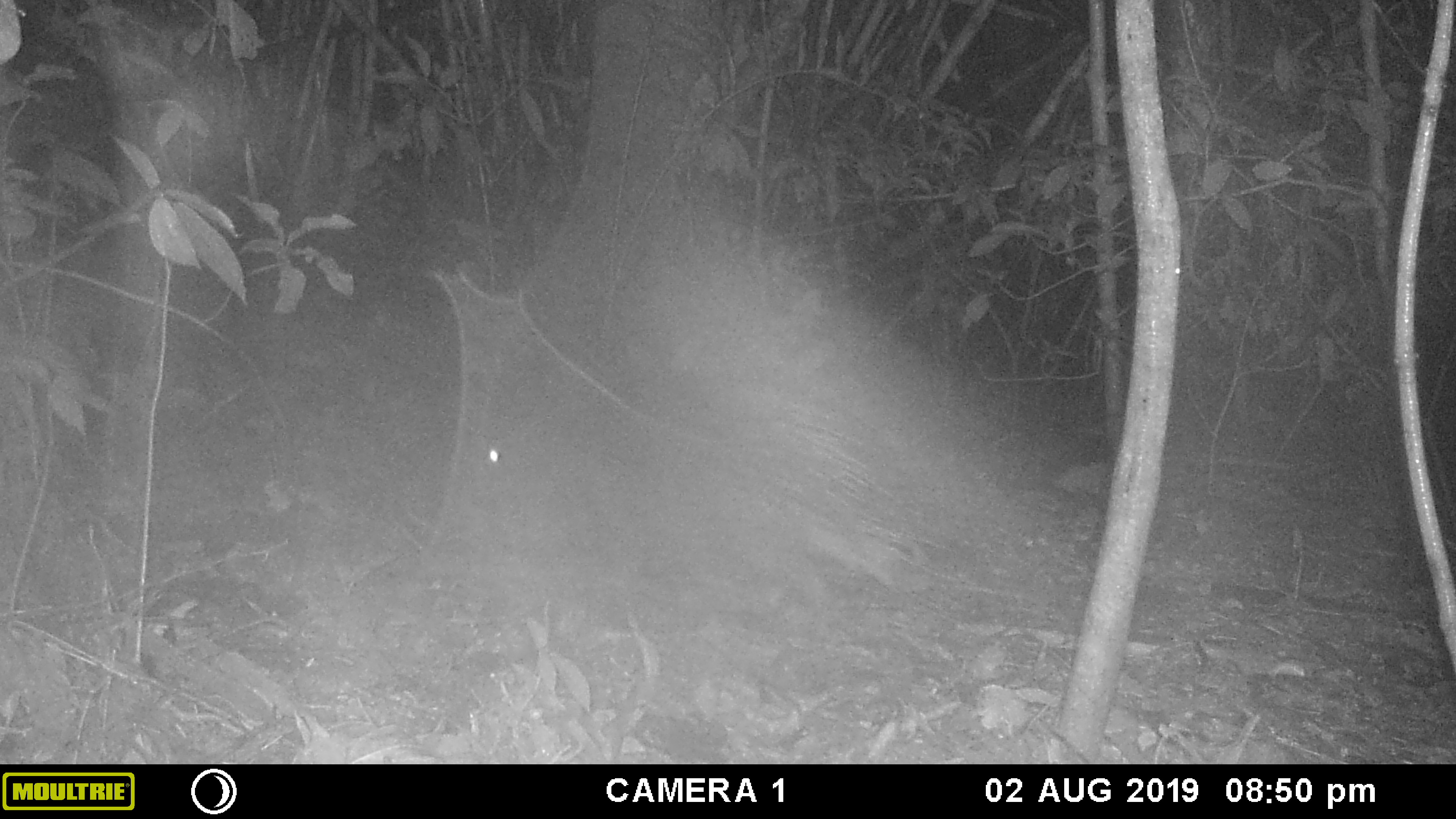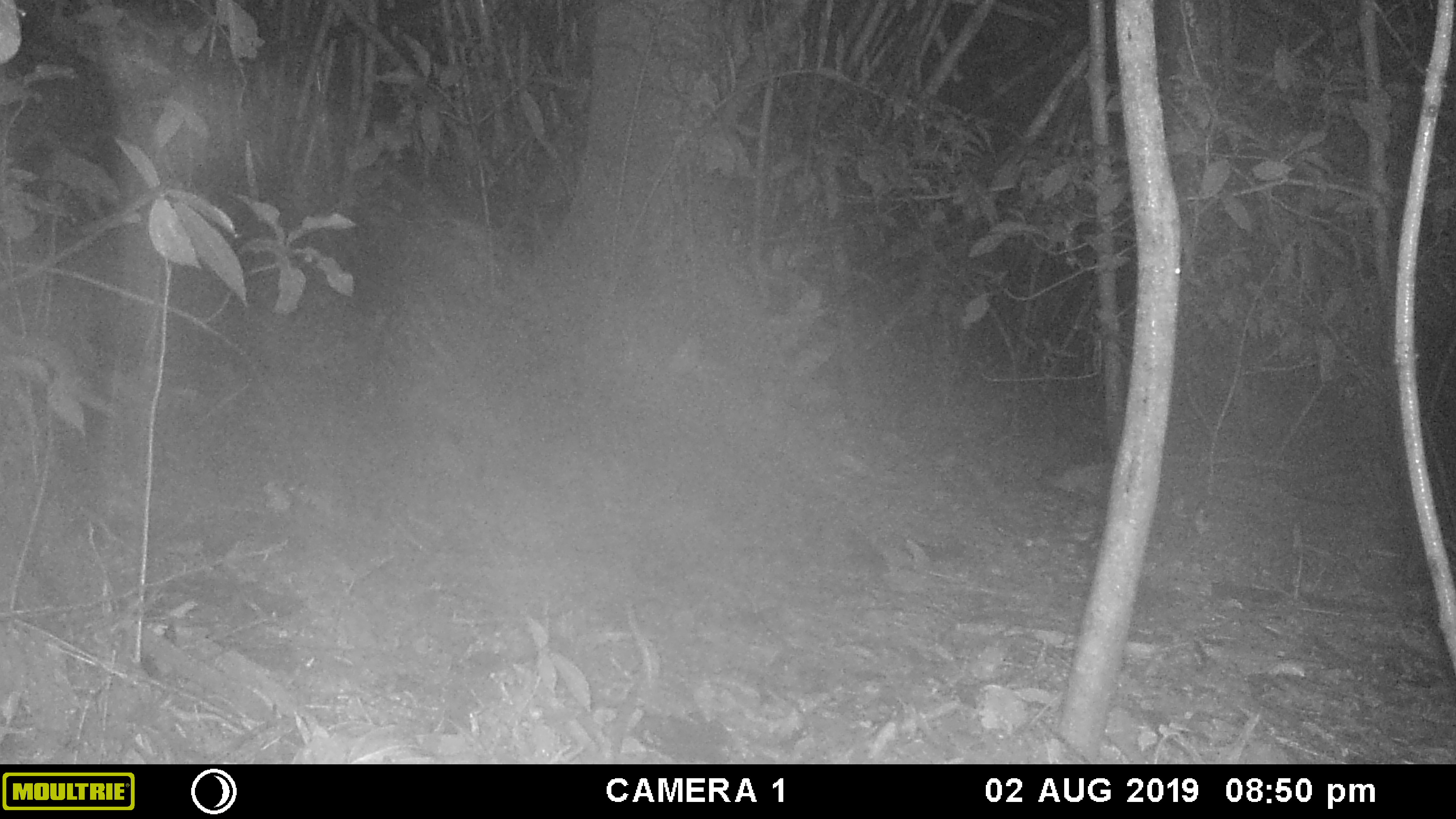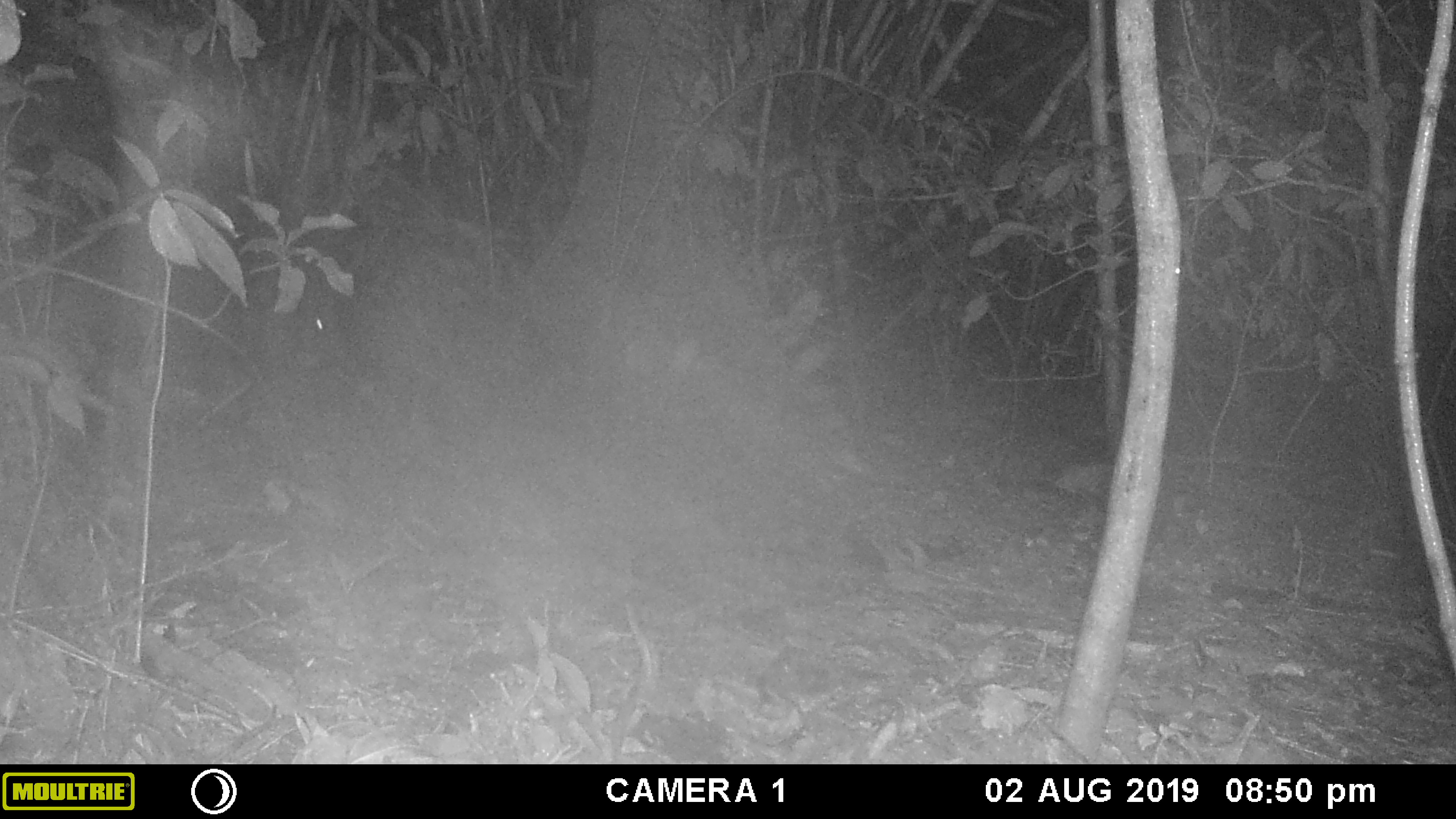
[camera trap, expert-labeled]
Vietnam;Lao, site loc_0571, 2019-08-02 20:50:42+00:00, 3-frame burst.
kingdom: Animalia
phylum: Chordata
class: Mammalia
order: Rodentia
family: Hystricidae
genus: Hystrix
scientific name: Hystrix brachyura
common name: malayan porcupine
Malayan porcupine (Hystrix brachyura). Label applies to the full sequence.